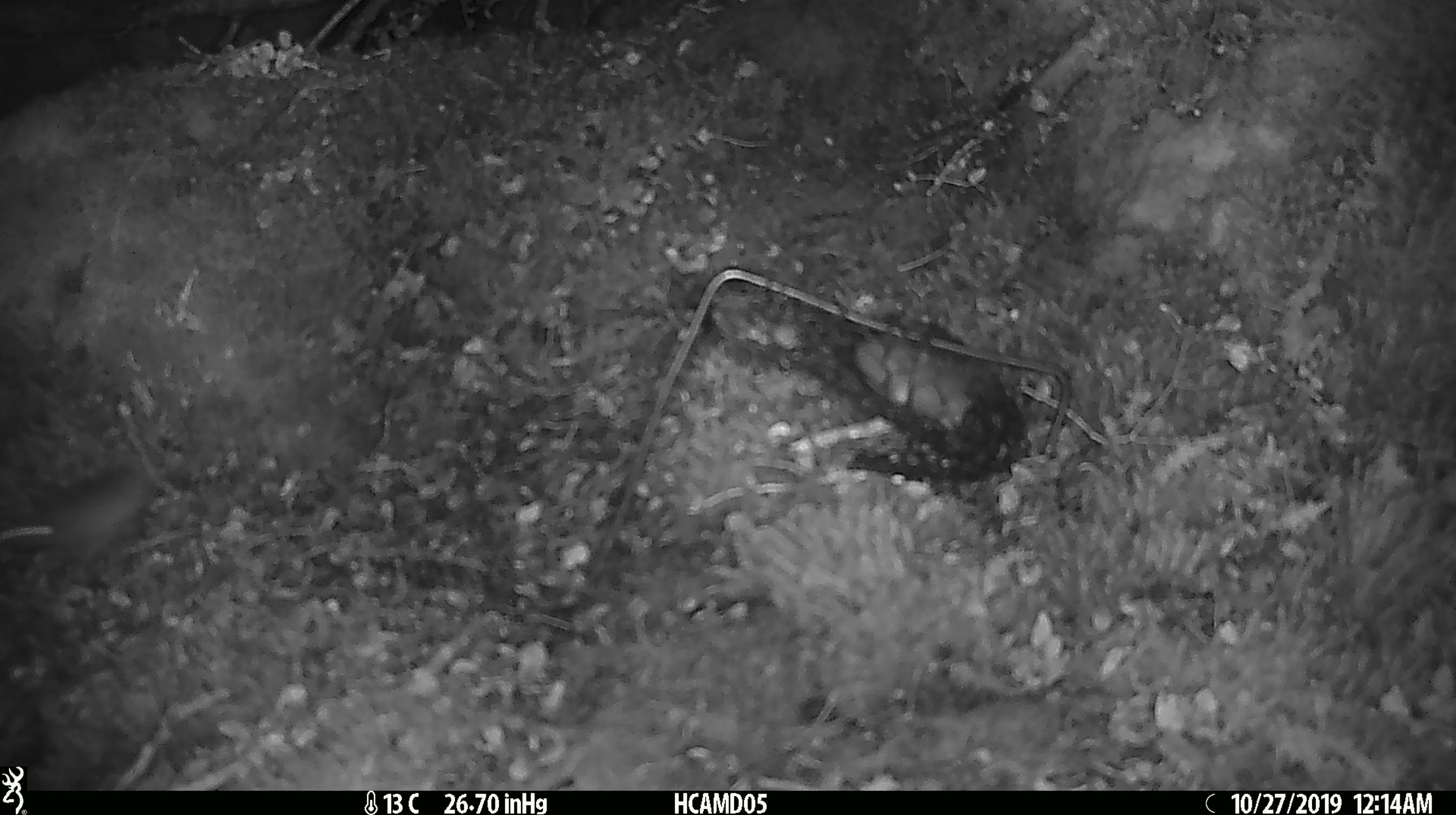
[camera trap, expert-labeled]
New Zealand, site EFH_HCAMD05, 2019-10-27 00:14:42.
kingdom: Animalia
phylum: Chordata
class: Mammalia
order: Rodentia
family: Muridae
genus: Mus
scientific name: Mus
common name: mouse